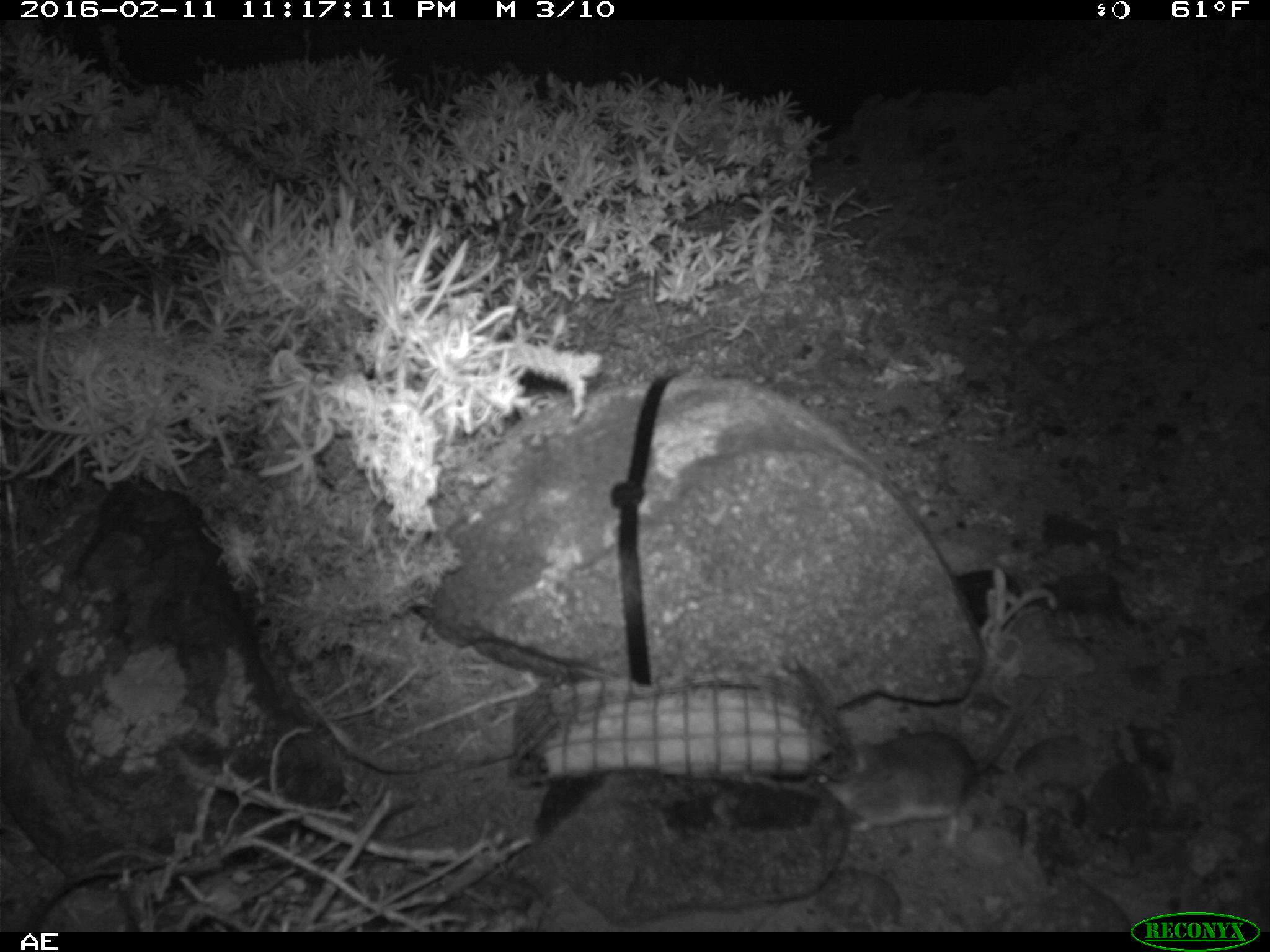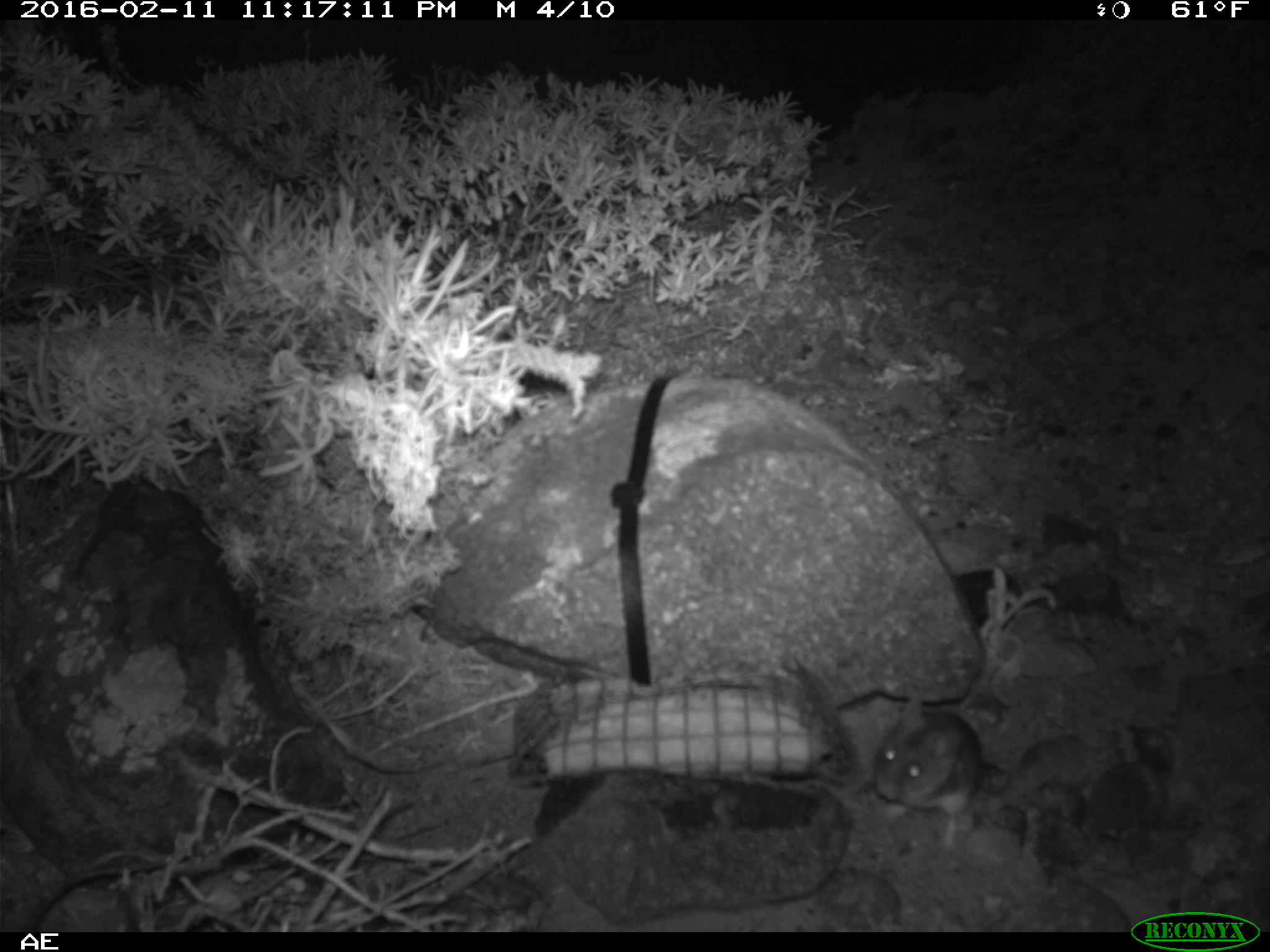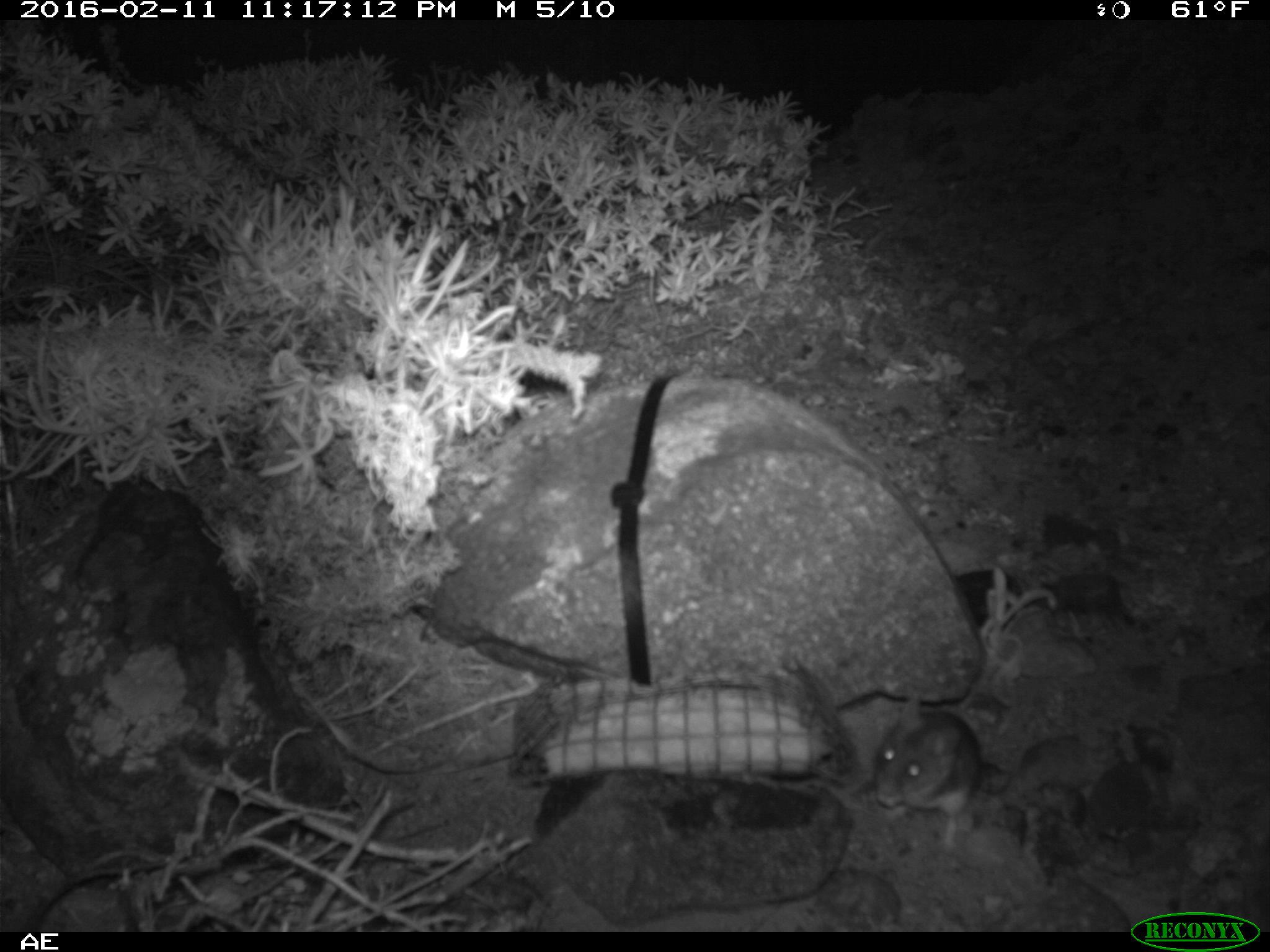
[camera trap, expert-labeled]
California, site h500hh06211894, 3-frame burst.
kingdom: Animalia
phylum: Chordata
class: Mammalia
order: Rodentia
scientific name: Rodentia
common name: rodent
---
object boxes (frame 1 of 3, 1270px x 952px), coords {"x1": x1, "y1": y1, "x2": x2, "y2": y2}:
rodent: {"x1": 813, "y1": 686, "x2": 1042, "y2": 848}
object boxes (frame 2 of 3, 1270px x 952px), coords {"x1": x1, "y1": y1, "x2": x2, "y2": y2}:
rodent: {"x1": 874, "y1": 696, "x2": 983, "y2": 845}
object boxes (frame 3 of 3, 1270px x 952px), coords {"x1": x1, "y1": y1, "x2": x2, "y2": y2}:
rodent: {"x1": 874, "y1": 691, "x2": 980, "y2": 855}